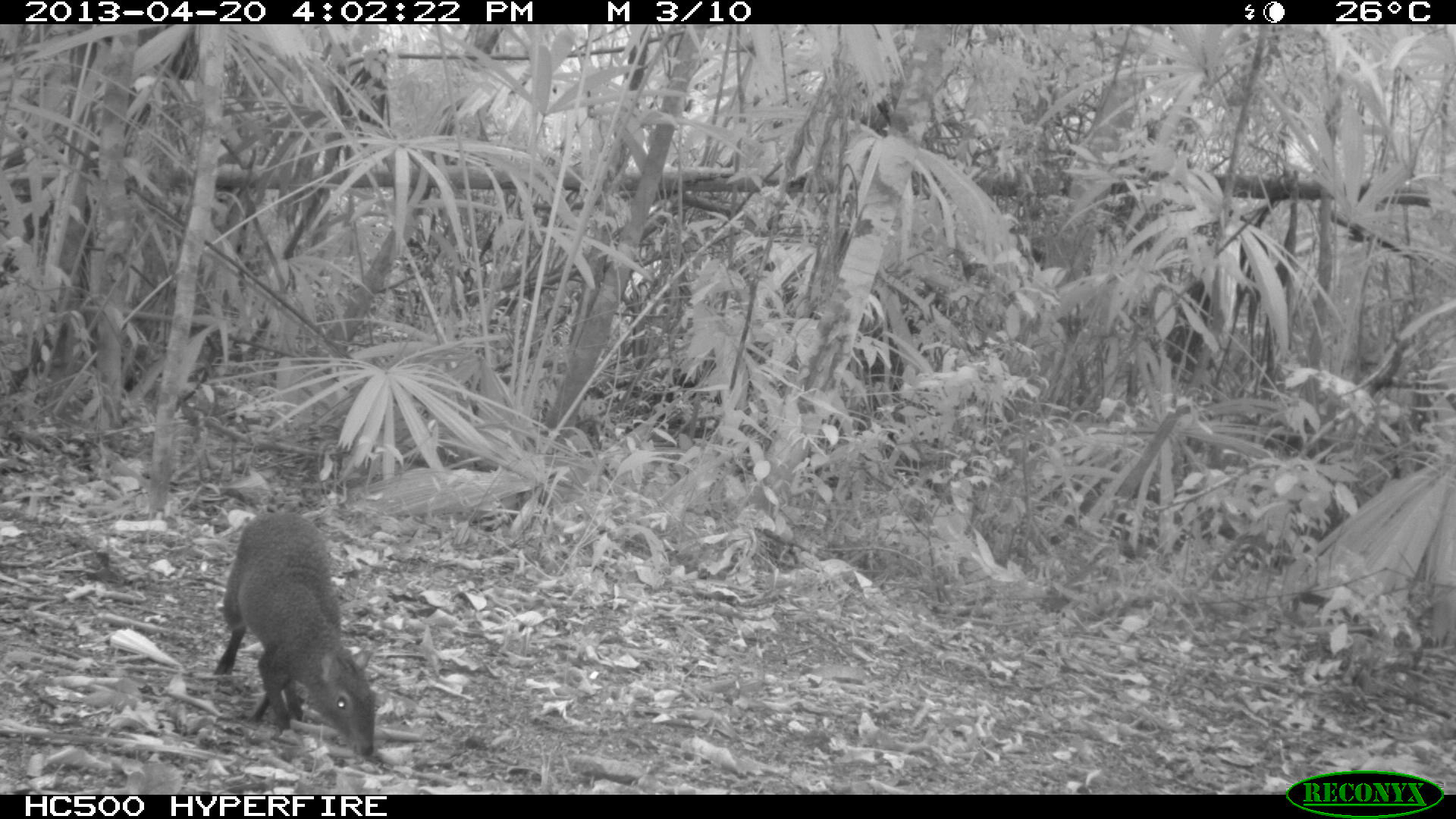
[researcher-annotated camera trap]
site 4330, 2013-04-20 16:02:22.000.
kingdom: Animalia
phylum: Chordata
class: Mammalia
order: Rodentia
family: Dasyproctidae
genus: Dasyprocta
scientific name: Dasyprocta punctata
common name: central american agouti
Dasyprocta punctata (central american agouti), count 1.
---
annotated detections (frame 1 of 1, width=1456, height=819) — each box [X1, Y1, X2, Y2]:
dasyprocta punctata: [211, 511, 376, 759]